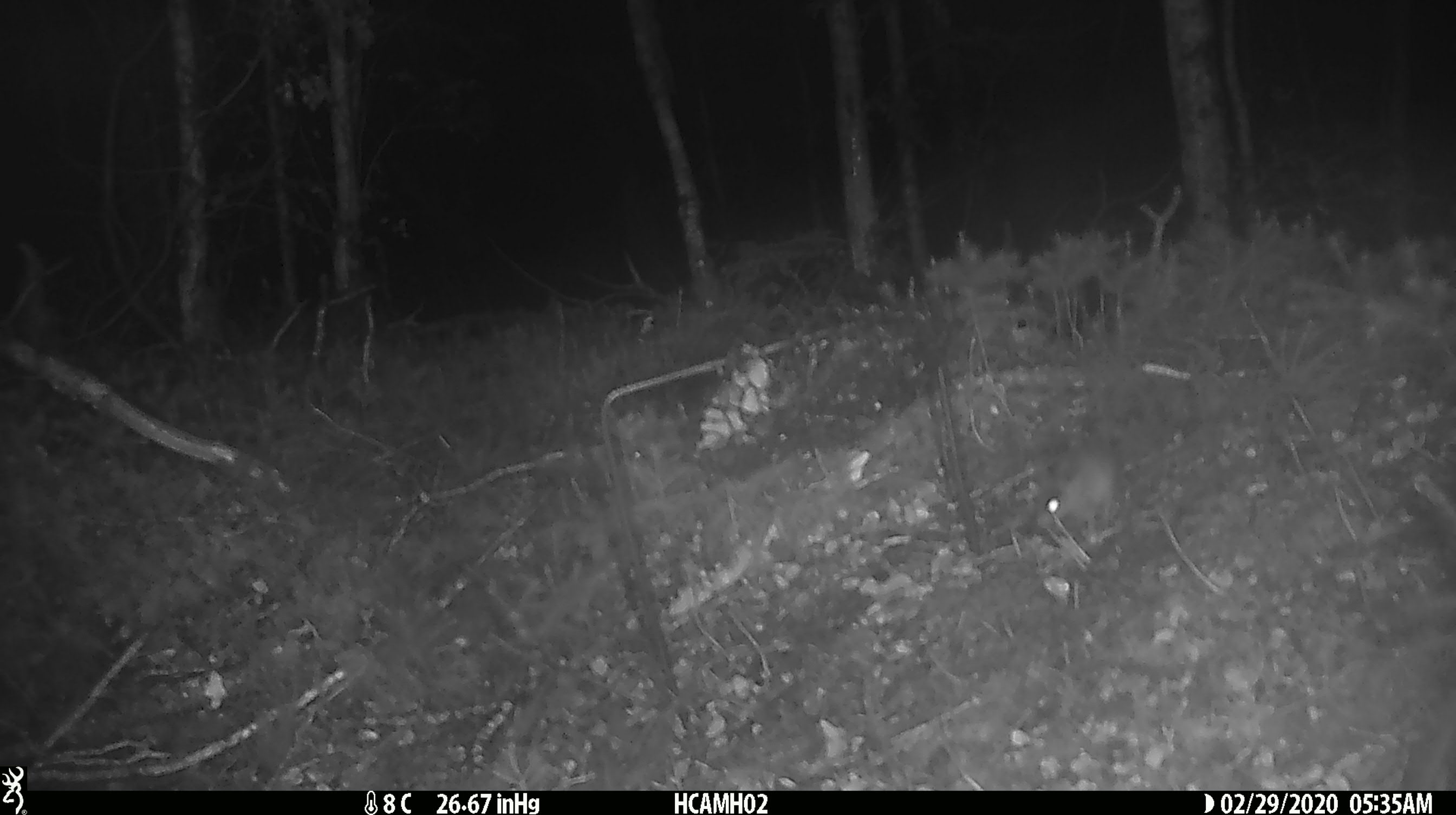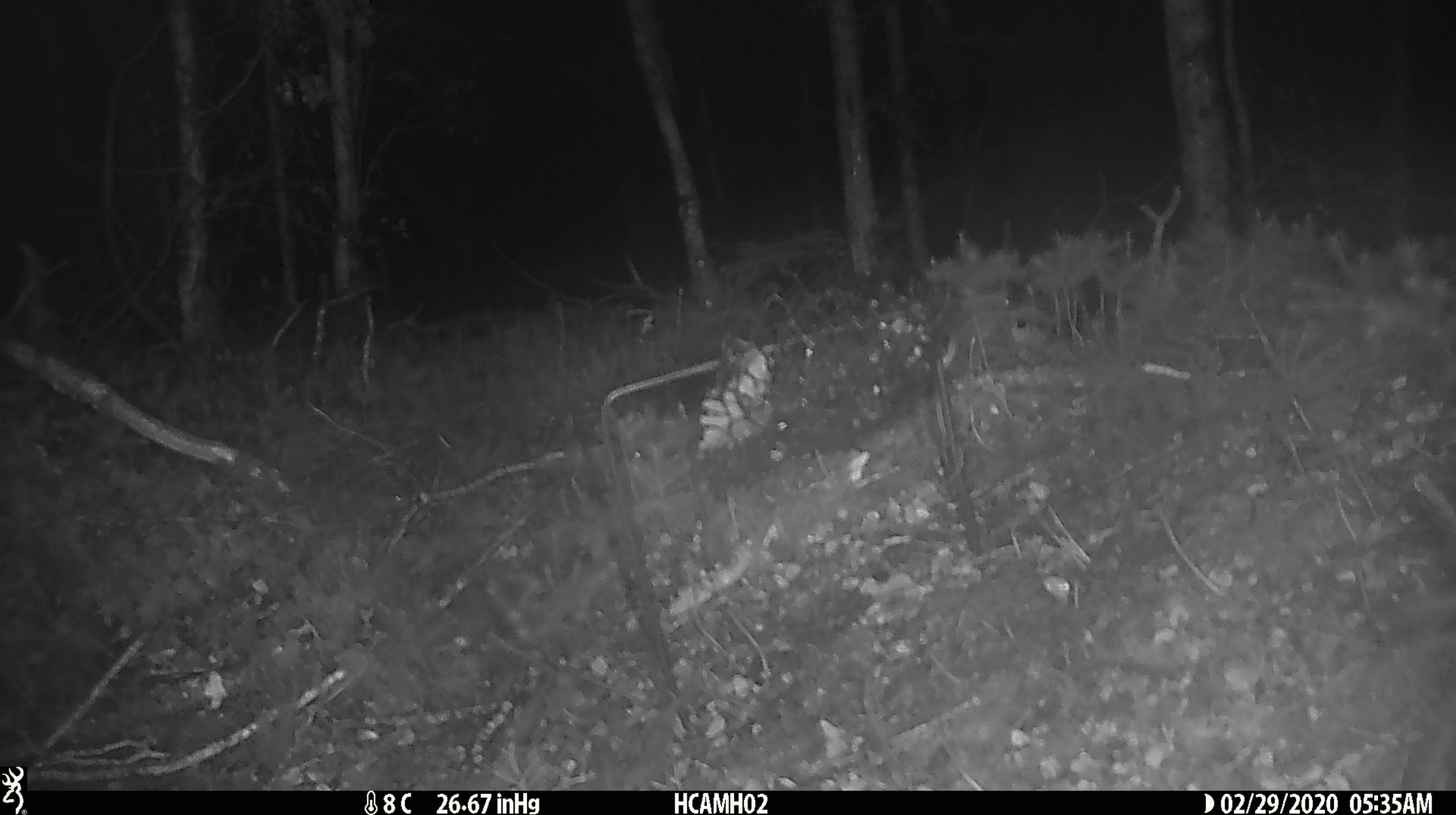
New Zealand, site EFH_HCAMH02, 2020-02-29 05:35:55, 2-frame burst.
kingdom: Animalia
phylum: Chordata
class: Mammalia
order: Rodentia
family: Muridae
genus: Mus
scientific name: Mus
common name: mouse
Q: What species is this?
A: Mouse (Mus).